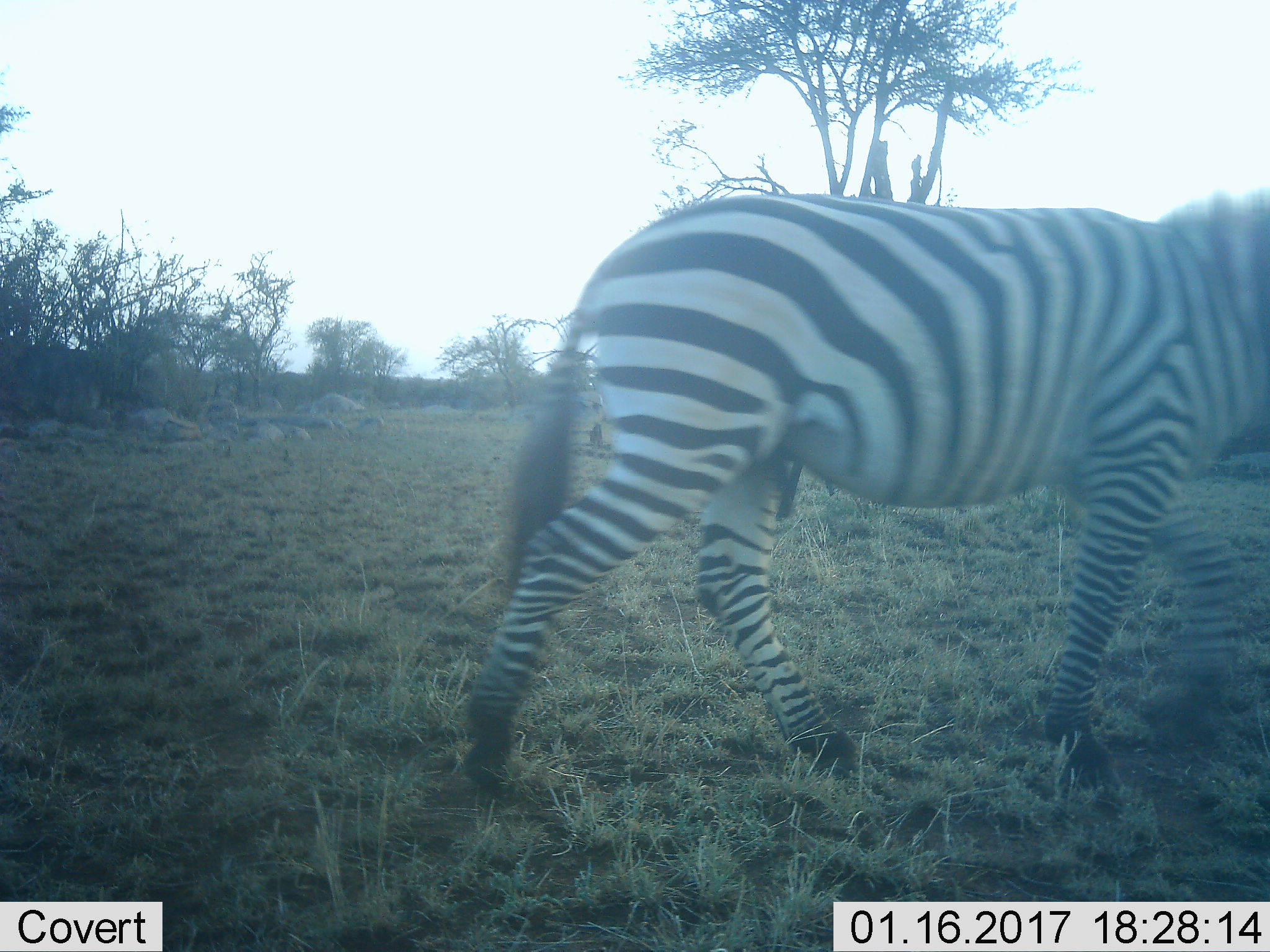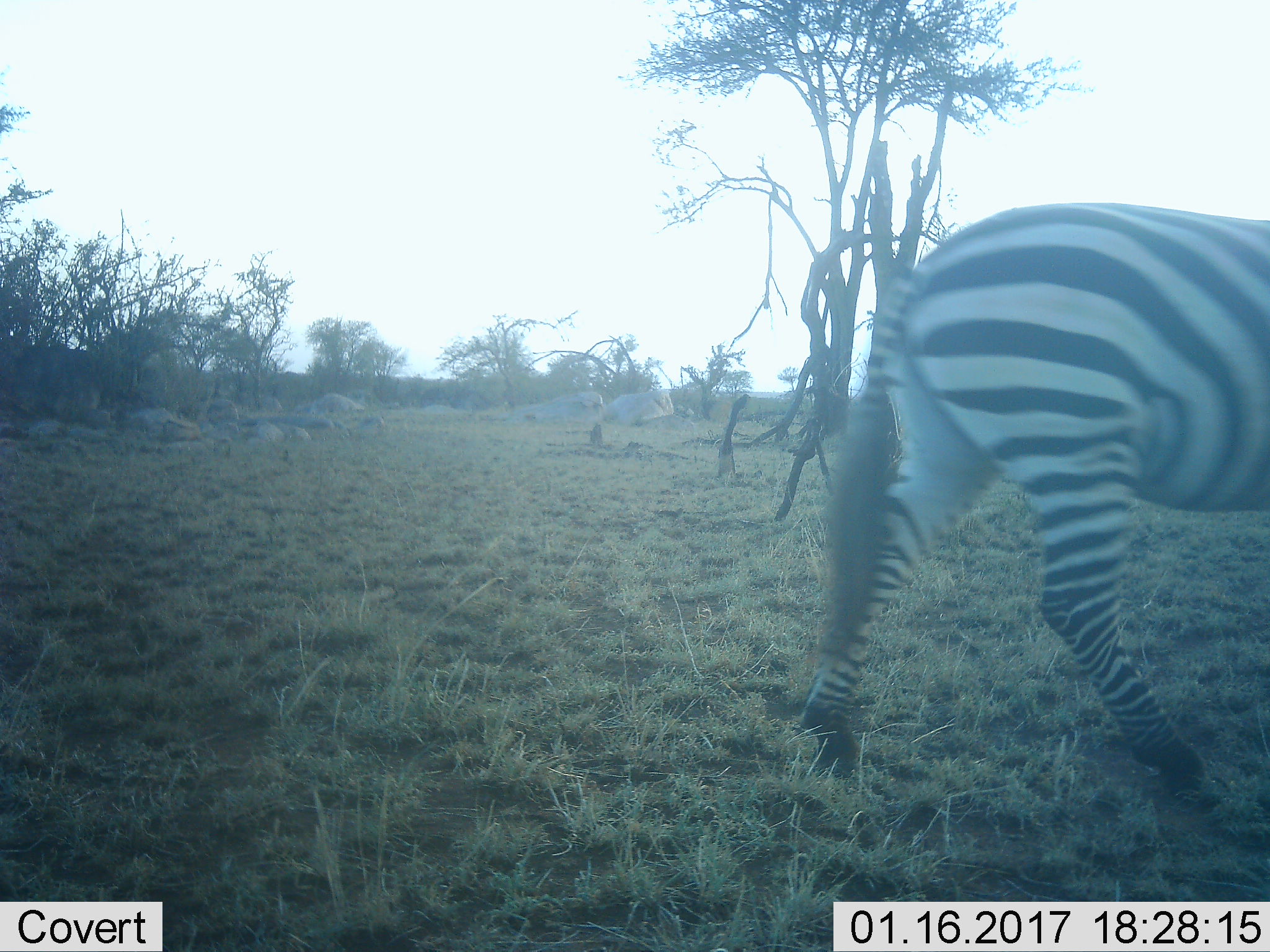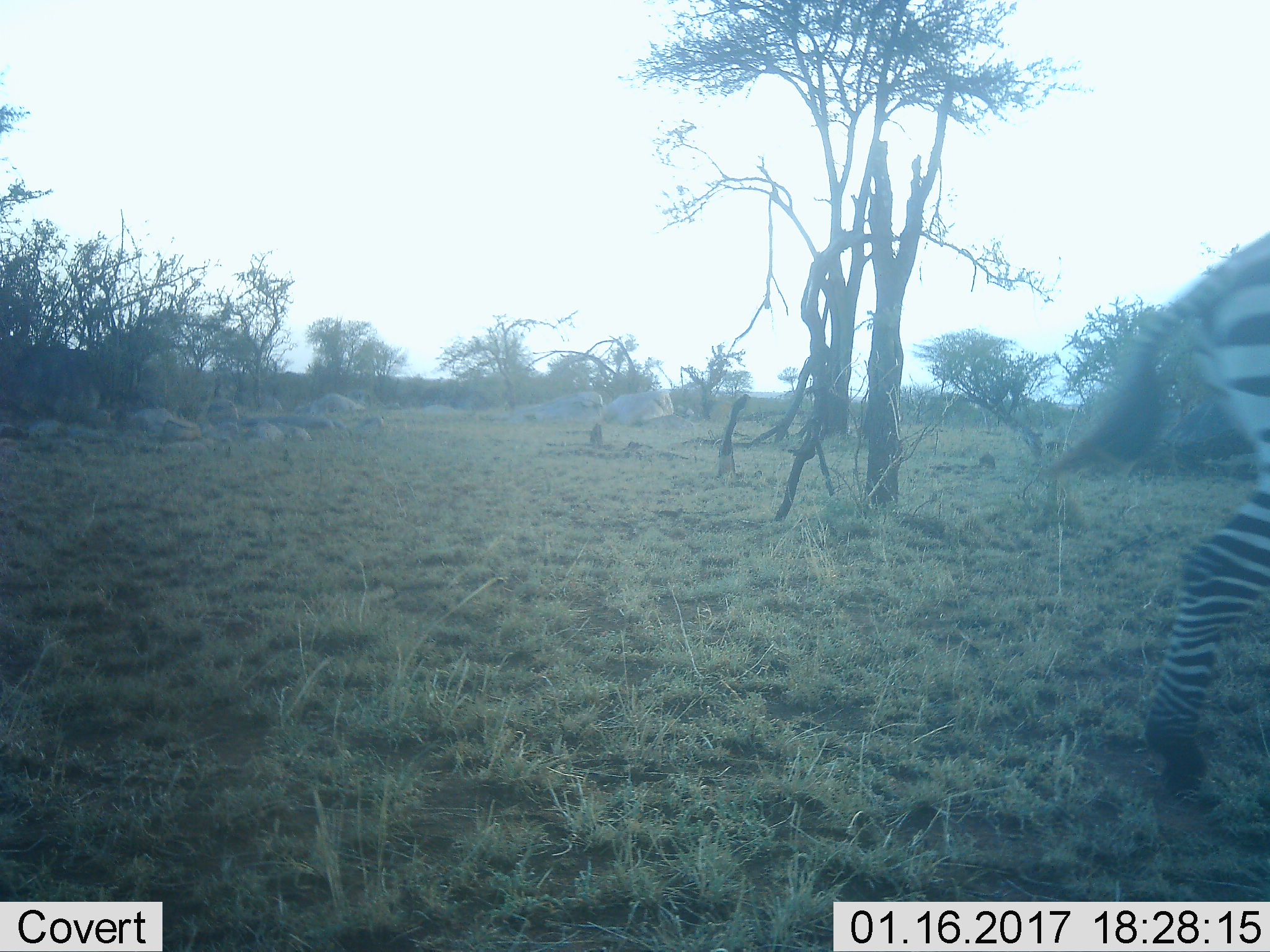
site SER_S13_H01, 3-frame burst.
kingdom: Animalia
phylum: Chordata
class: Mammalia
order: Perissodactyla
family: Equidae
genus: Equus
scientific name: Equus quagga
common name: plains zebra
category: zebraplains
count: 1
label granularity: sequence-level